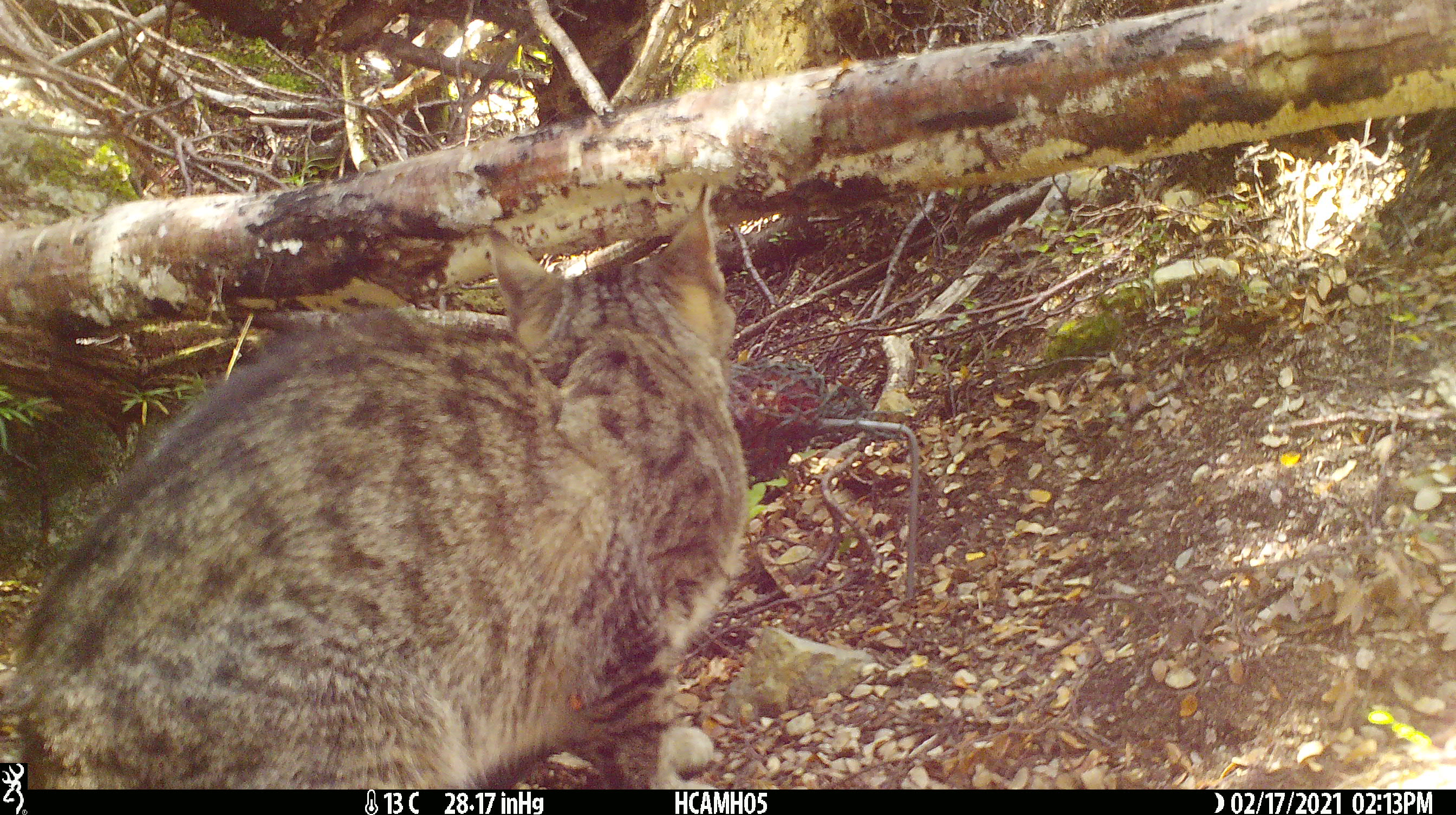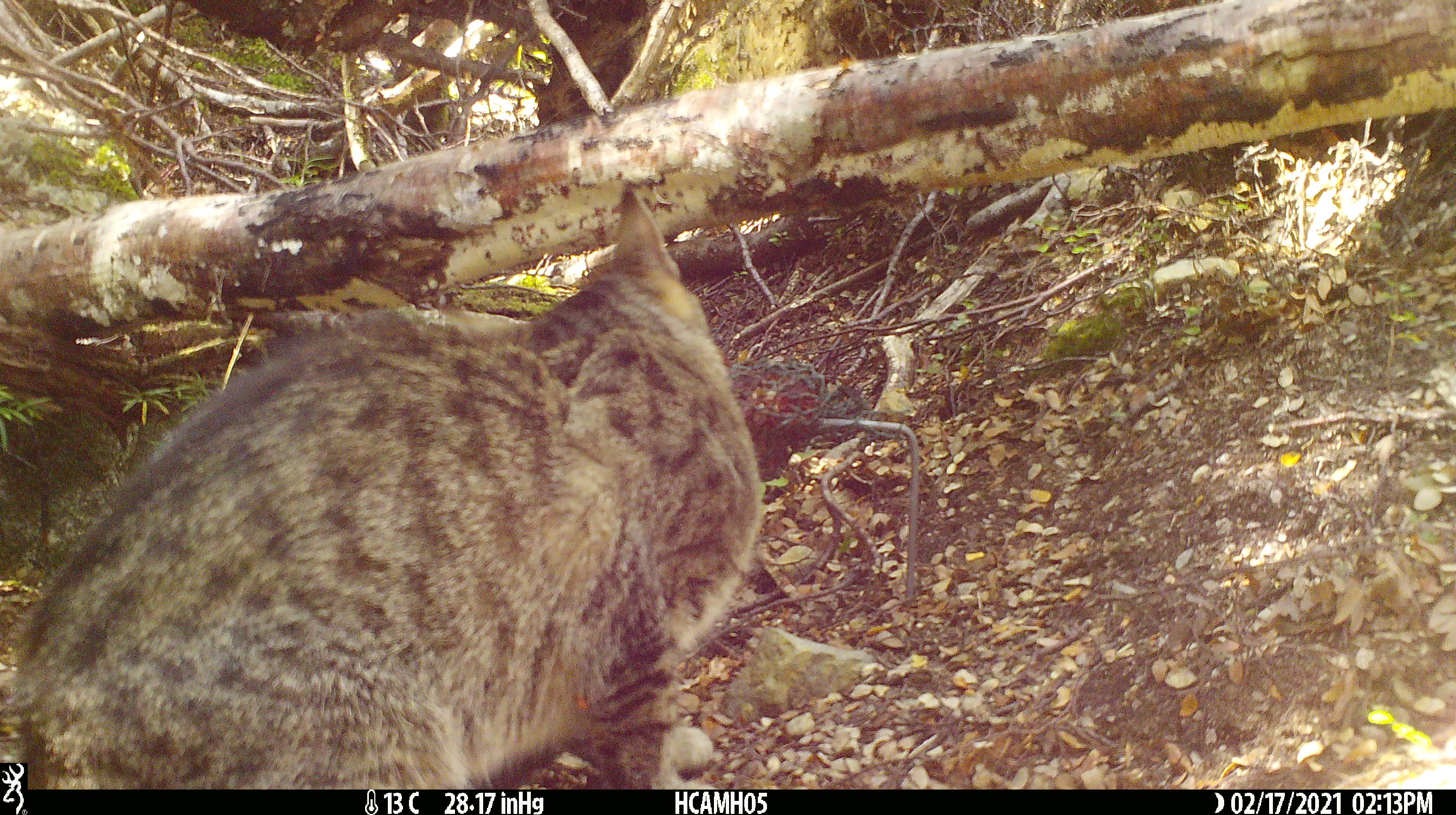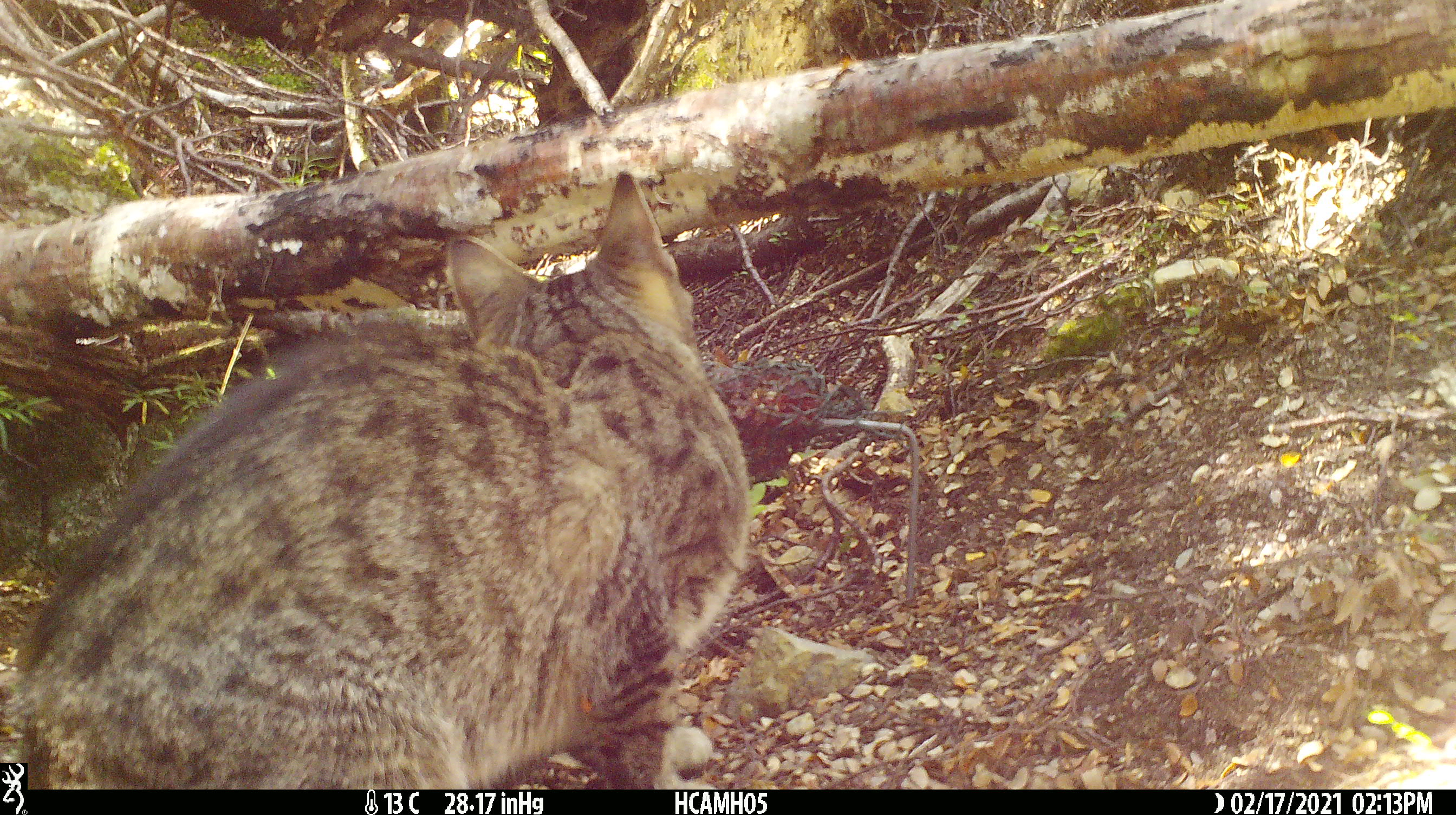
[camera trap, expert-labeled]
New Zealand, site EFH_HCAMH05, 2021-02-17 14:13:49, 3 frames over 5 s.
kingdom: Animalia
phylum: Chordata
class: Mammalia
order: Carnivora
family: Felidae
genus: Felis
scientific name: Felis catus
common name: domestic cat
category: cat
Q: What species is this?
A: Cat (domestic cat) (Felis catus).